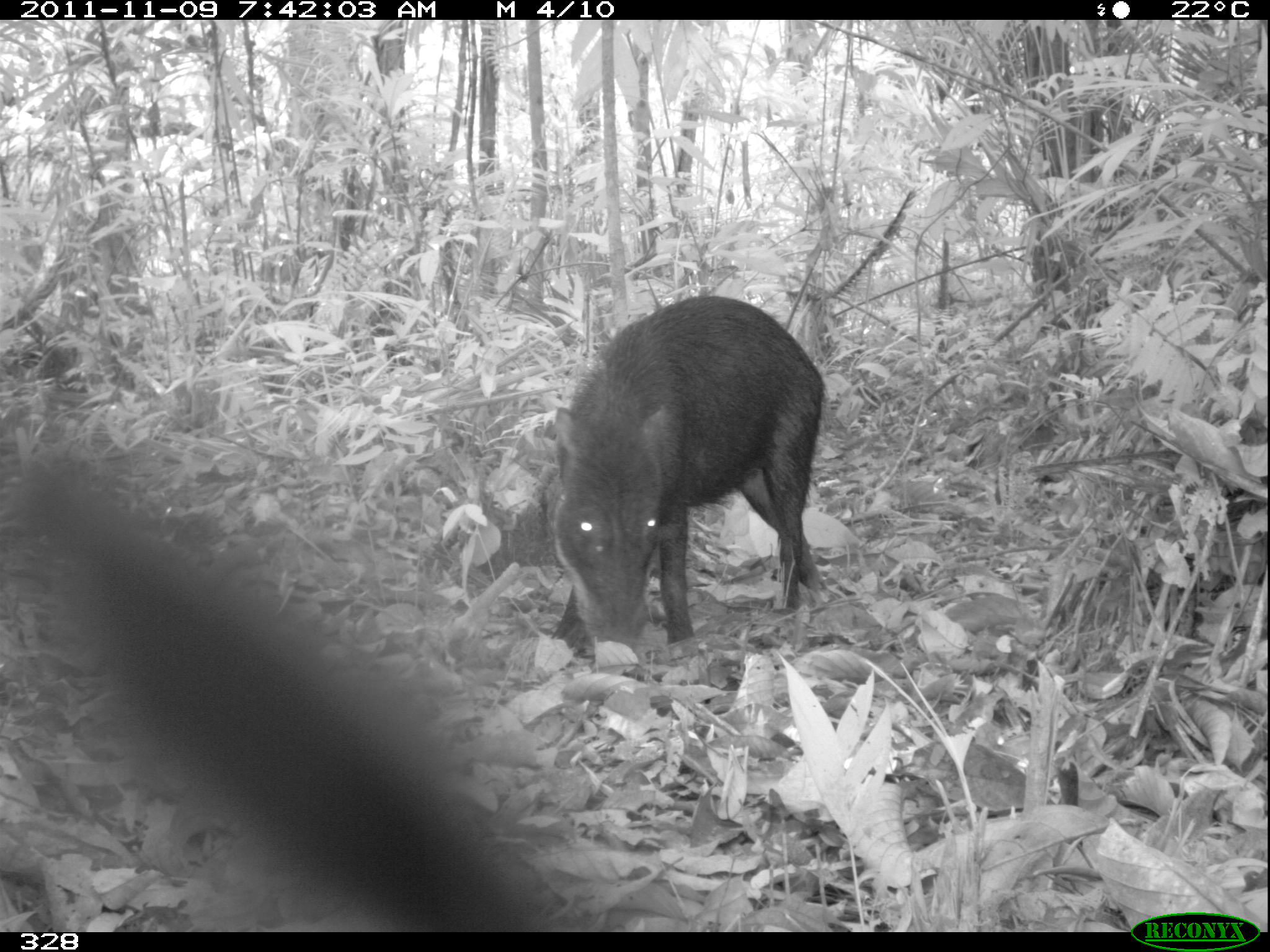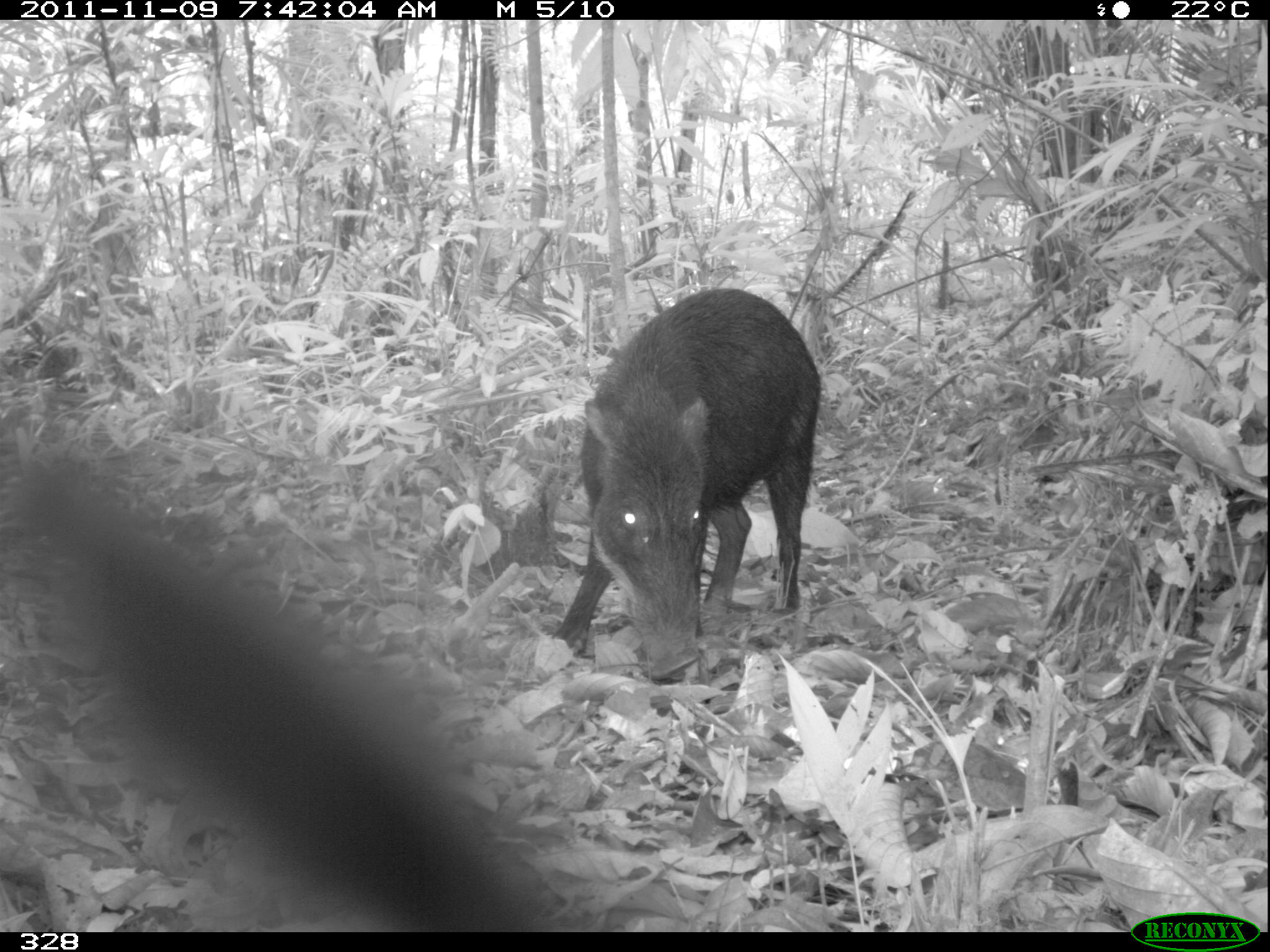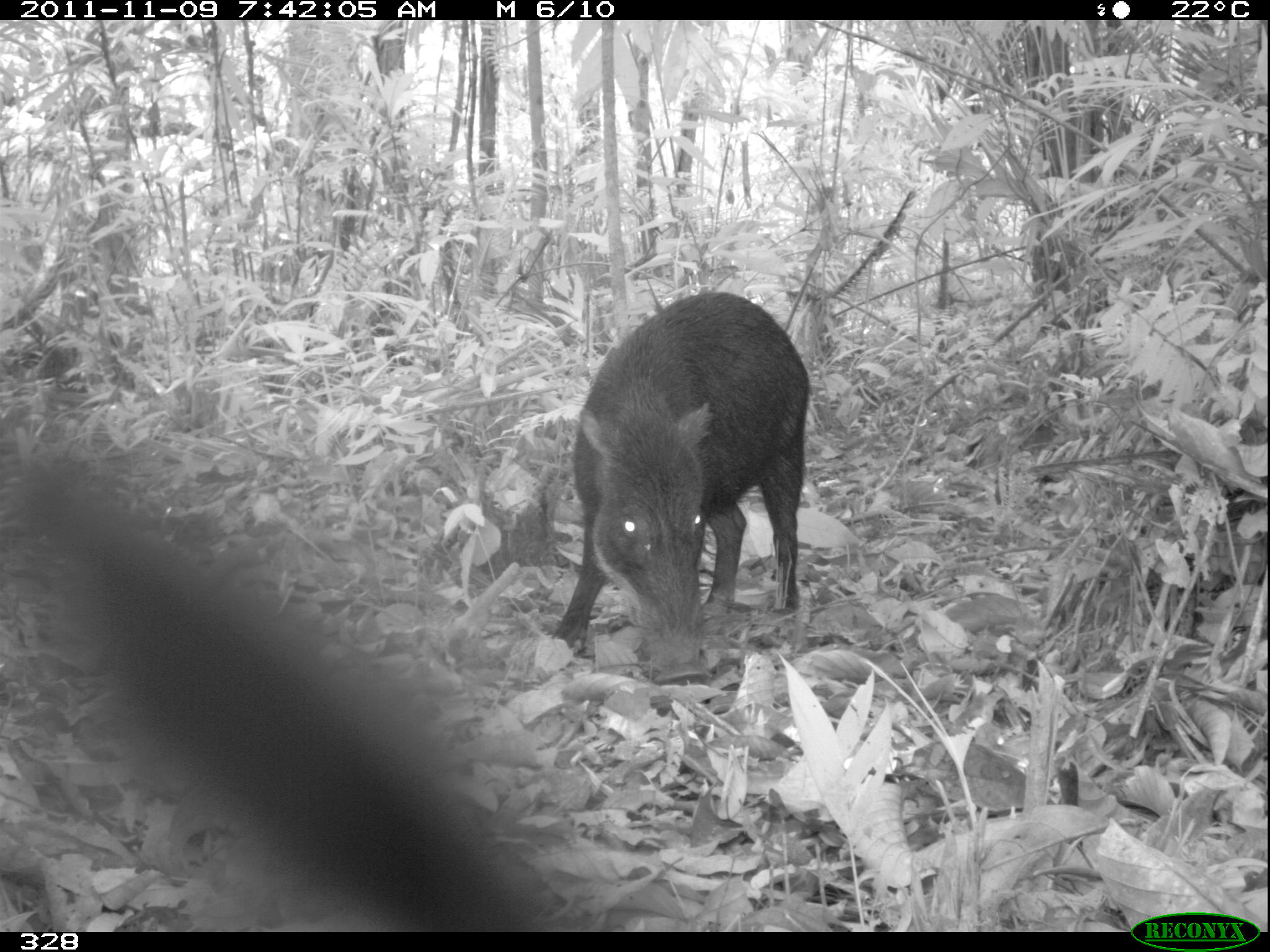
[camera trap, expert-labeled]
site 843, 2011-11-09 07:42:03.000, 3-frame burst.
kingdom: Animalia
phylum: Chordata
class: Mammalia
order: Artiodactyla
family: Tayassuidae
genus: Tayassu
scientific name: Tayassu pecari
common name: white-lipped peccary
Tayassu pecari (white-lipped peccary).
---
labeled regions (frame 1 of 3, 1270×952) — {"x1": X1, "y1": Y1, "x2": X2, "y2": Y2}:
tayassu pecari: {"x1": 539, "y1": 292, "x2": 824, "y2": 668}; {"x1": 0, "y1": 332, "x2": 87, "y2": 389}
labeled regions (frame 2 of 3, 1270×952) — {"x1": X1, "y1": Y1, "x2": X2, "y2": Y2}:
tayassu pecari: {"x1": 547, "y1": 282, "x2": 822, "y2": 682}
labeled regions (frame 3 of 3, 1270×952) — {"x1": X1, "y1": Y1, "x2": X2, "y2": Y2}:
tayassu pecari: {"x1": 550, "y1": 291, "x2": 810, "y2": 684}